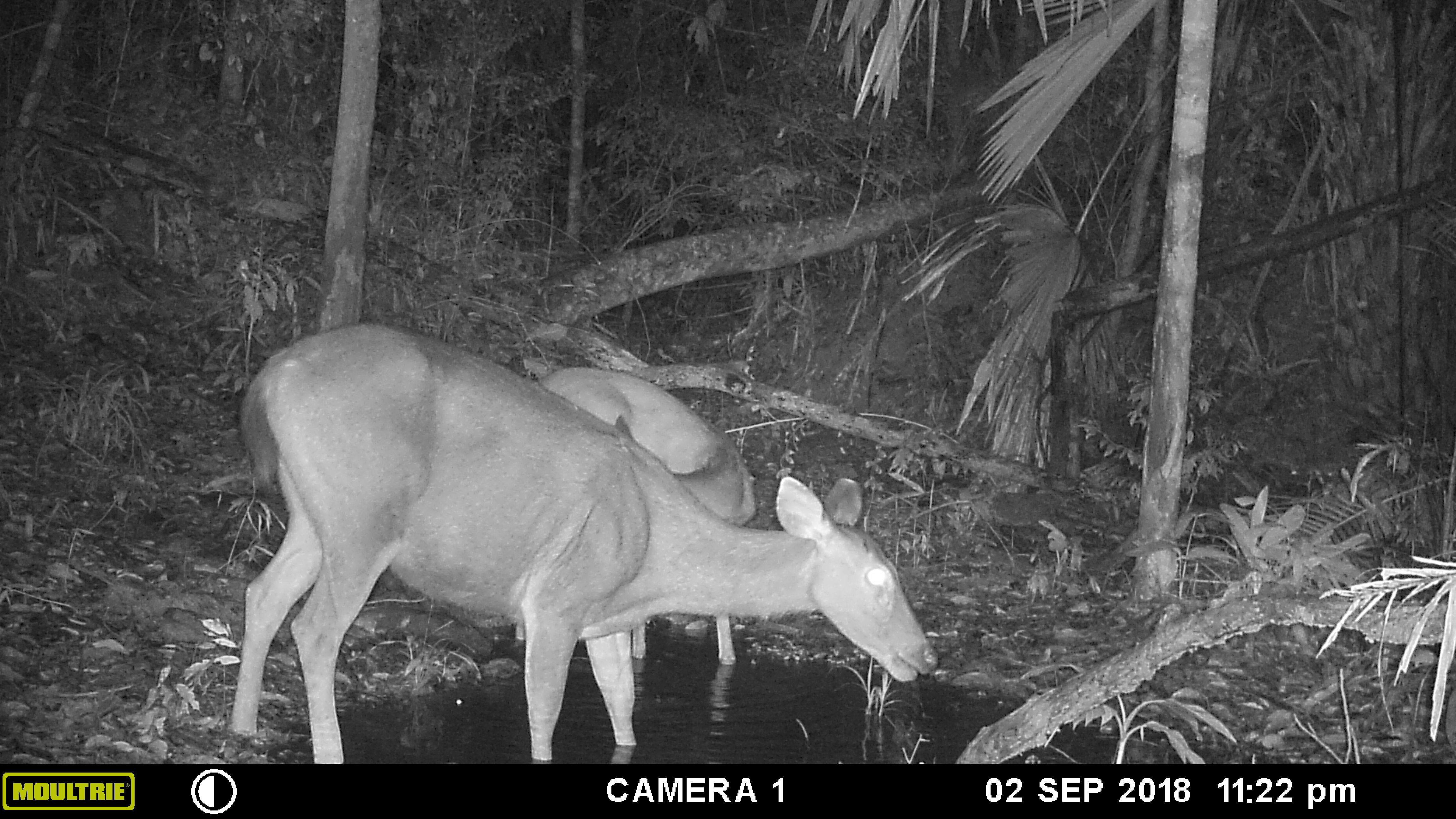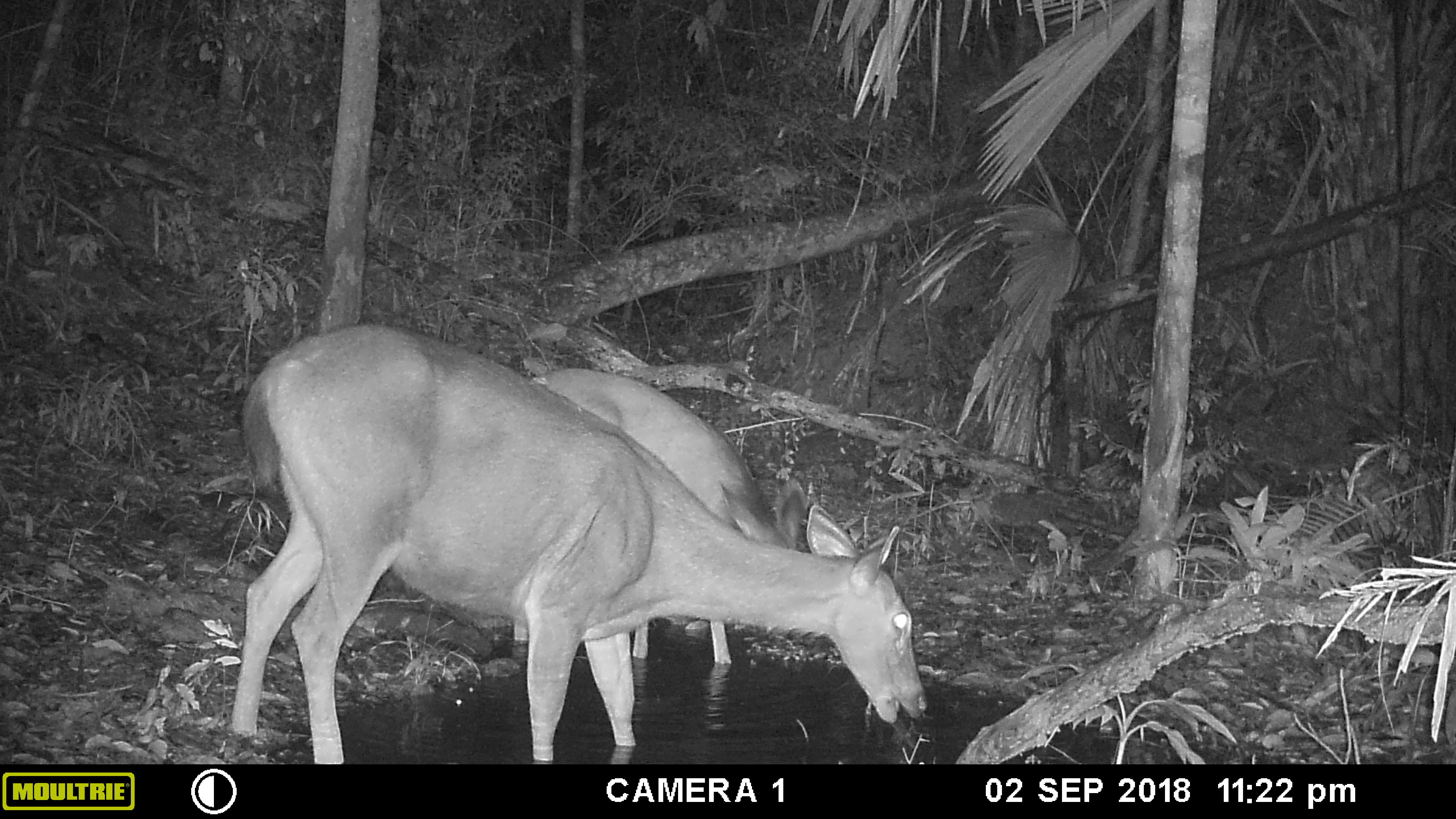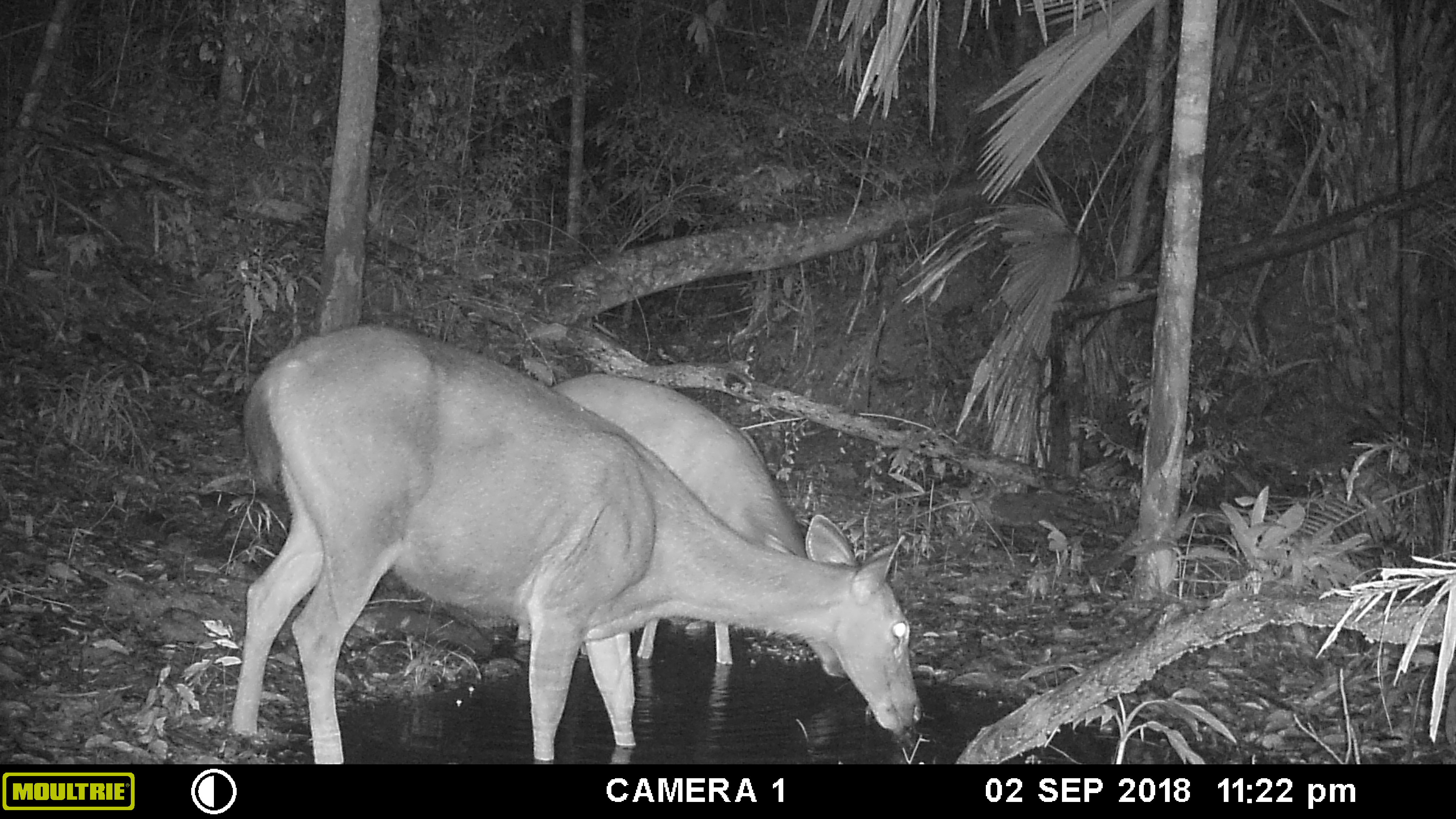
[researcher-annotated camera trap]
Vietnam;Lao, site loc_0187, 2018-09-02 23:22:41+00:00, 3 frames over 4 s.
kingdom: Animalia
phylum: Chordata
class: Mammalia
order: Artiodactyla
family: Cervidae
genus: Rusa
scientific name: Rusa unicolor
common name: sambar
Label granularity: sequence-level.